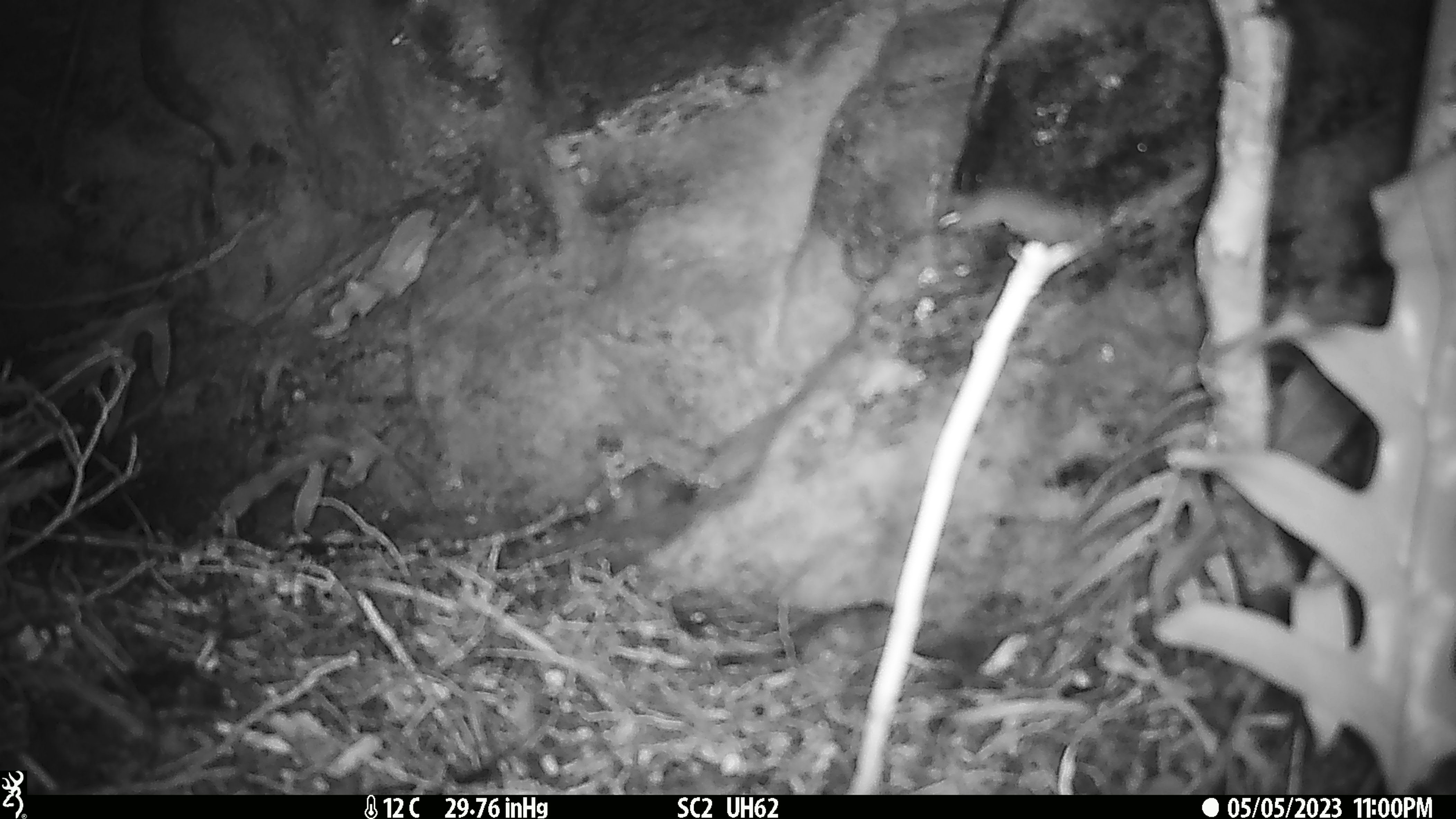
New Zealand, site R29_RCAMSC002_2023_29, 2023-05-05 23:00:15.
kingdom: Animalia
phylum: Chordata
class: Mammalia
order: Rodentia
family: Muridae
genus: Mus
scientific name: Mus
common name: mouse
Mouse (Mus).